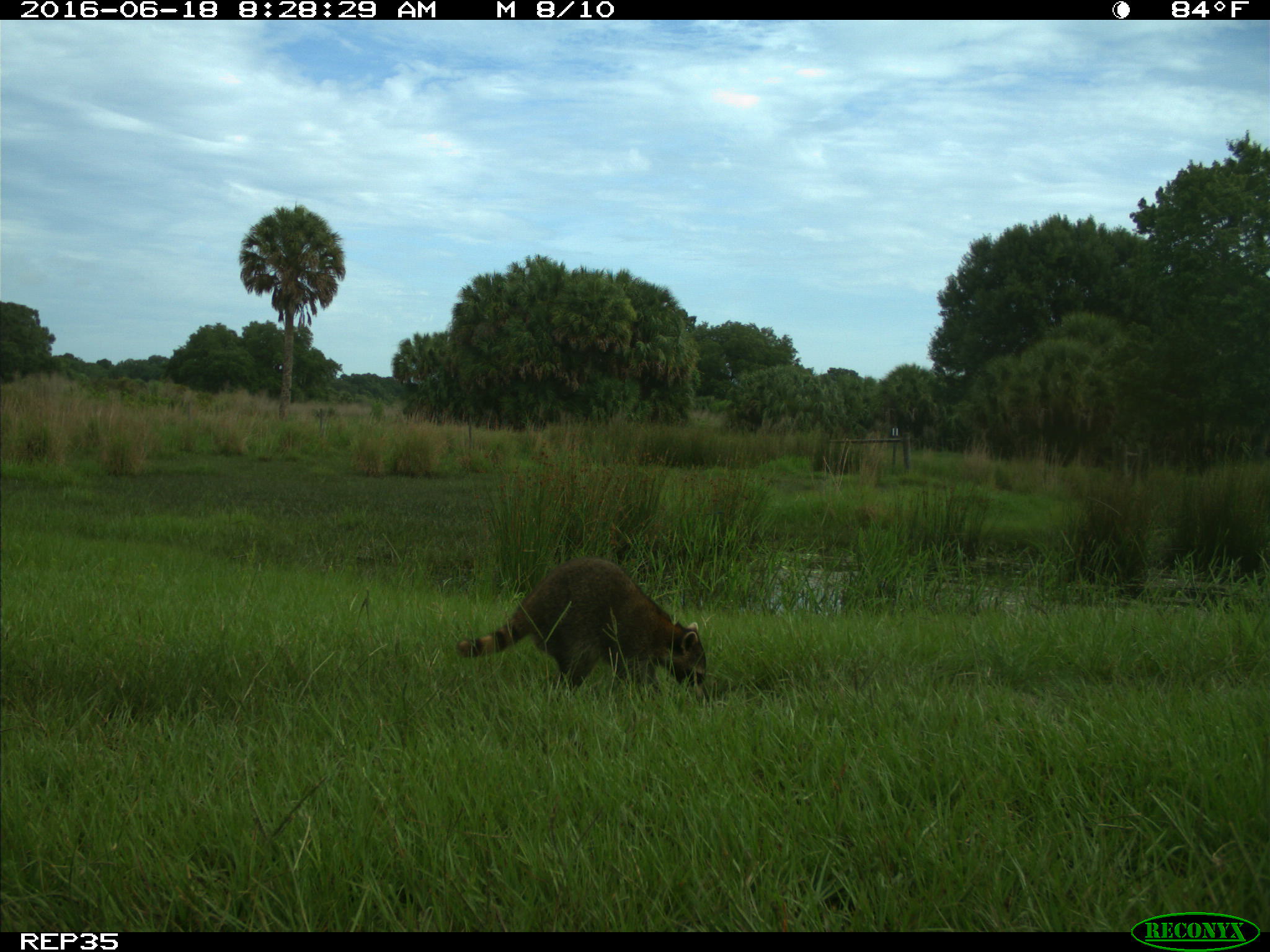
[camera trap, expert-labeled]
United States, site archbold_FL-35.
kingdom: Animalia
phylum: Chordata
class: Mammalia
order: Carnivora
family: Procyonidae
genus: Procyon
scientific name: Procyon lotor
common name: common raccoon